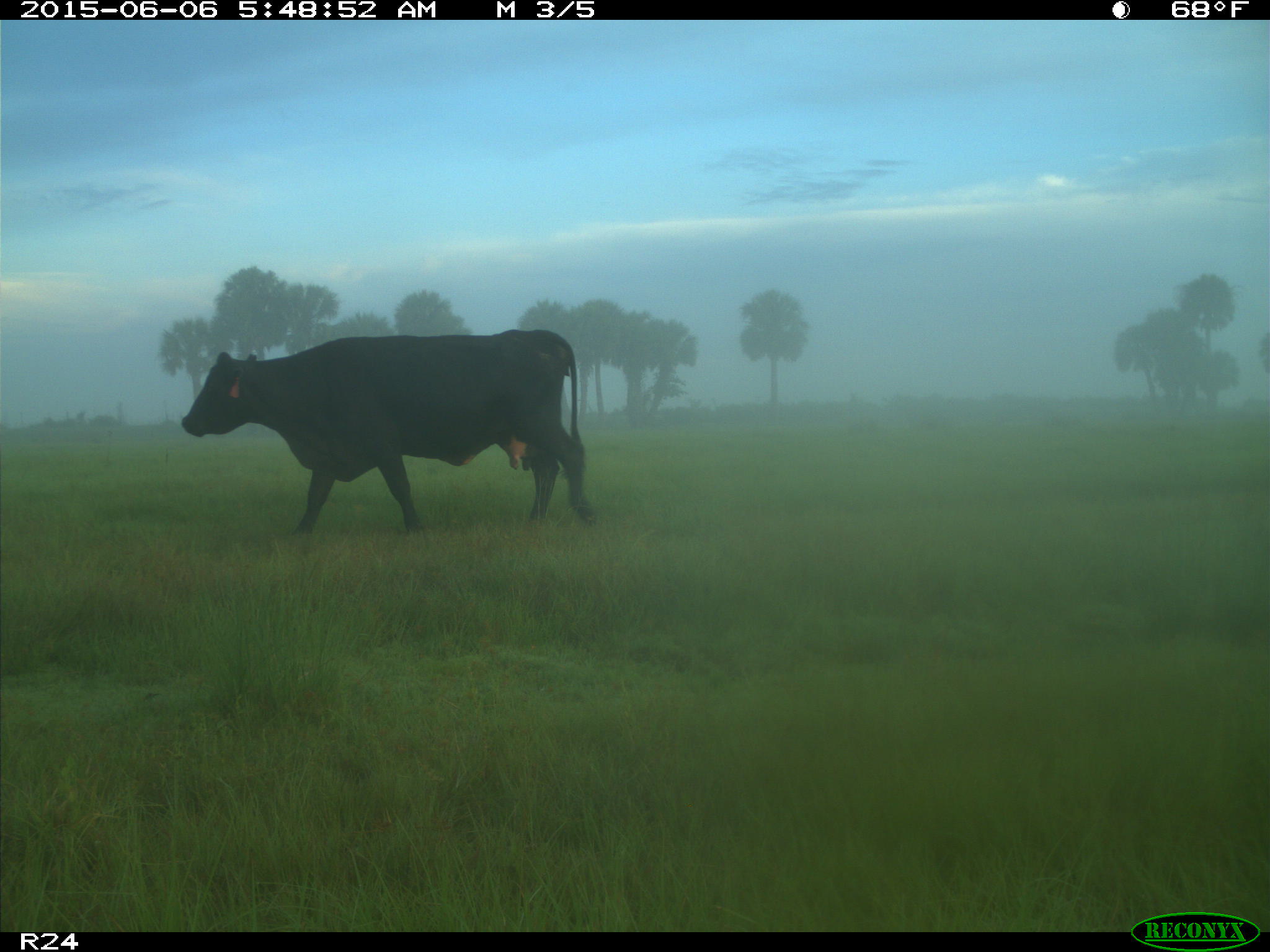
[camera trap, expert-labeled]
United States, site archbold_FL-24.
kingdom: Animalia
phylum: Chordata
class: Mammalia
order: Artiodactyla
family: Bovidae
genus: Bos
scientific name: Bos taurus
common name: domestic cow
Bos taurus (domestic cow).